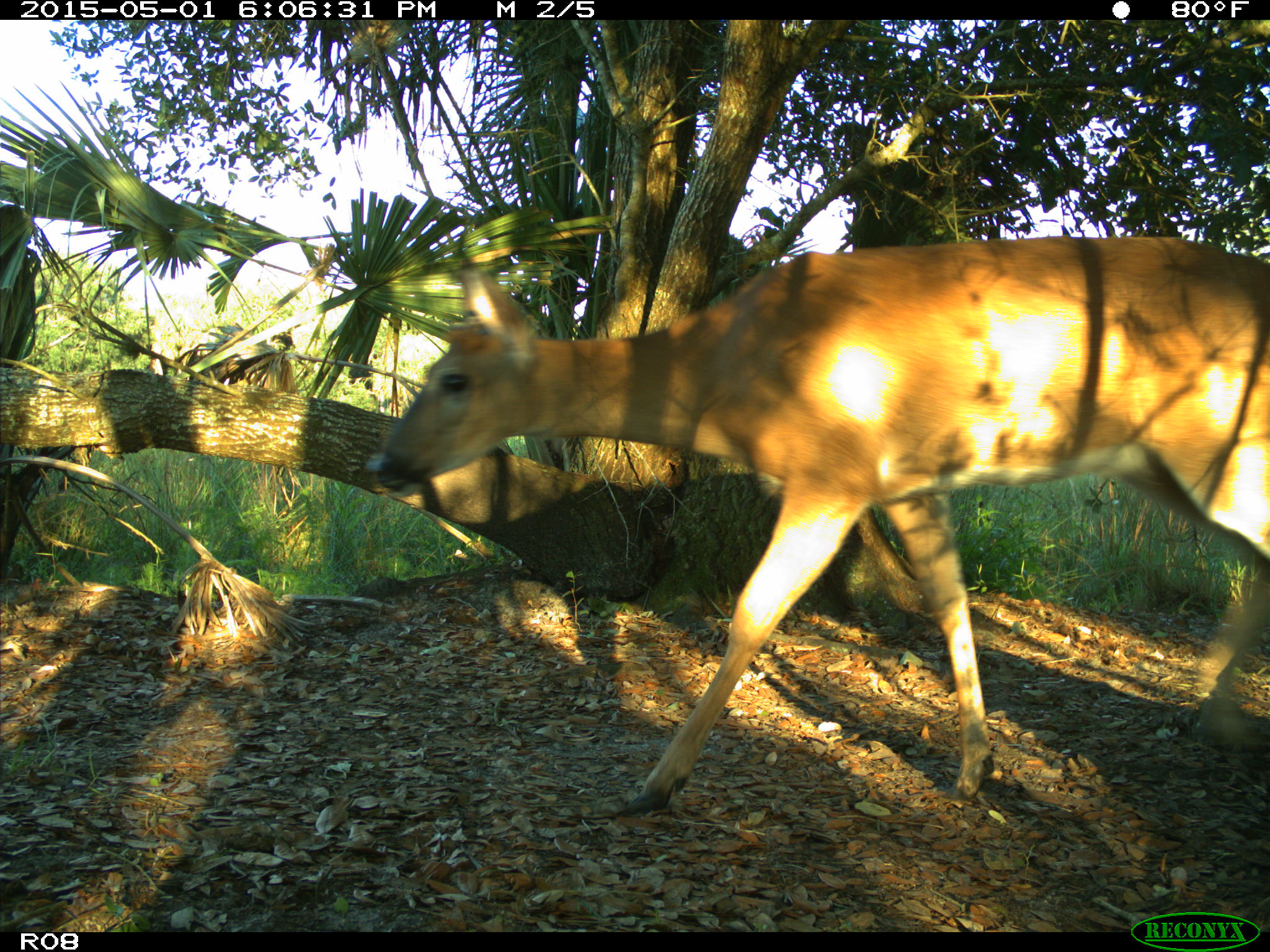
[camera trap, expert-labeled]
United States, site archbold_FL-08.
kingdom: Animalia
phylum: Chordata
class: Mammalia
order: Artiodactyla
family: Cervidae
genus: Odocoileus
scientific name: Odocoileus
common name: deer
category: unidentified deer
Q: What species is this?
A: Unidentified deer (deer) (Odocoileus).